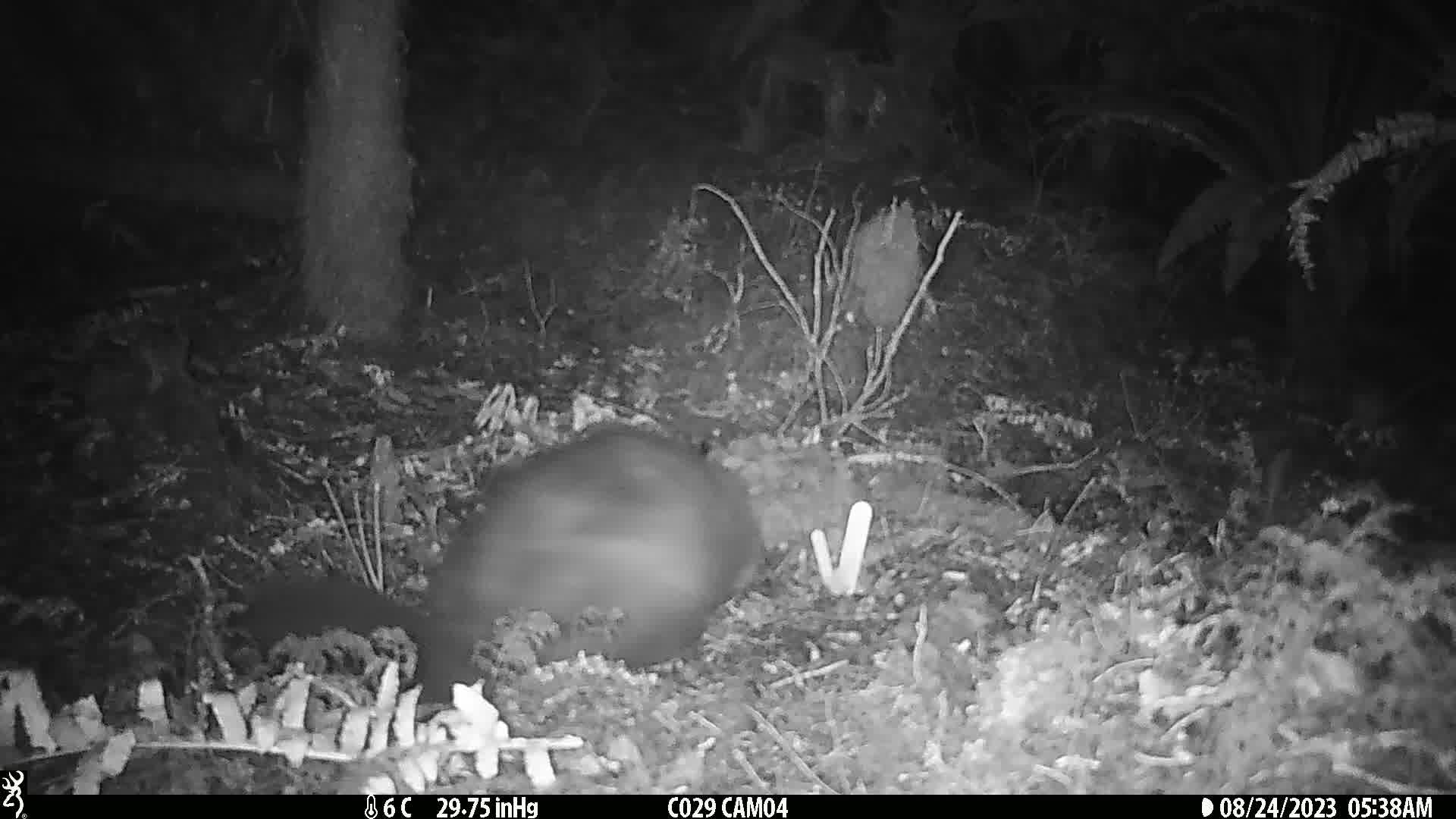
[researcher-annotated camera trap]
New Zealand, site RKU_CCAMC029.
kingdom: Animalia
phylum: Chordata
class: Mammalia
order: Diprotodontia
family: Phalangeridae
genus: Trichosurus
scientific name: Trichosurus vulpecula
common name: common brushtail possum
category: possum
Possum (common brushtail possum) (Trichosurus vulpecula).